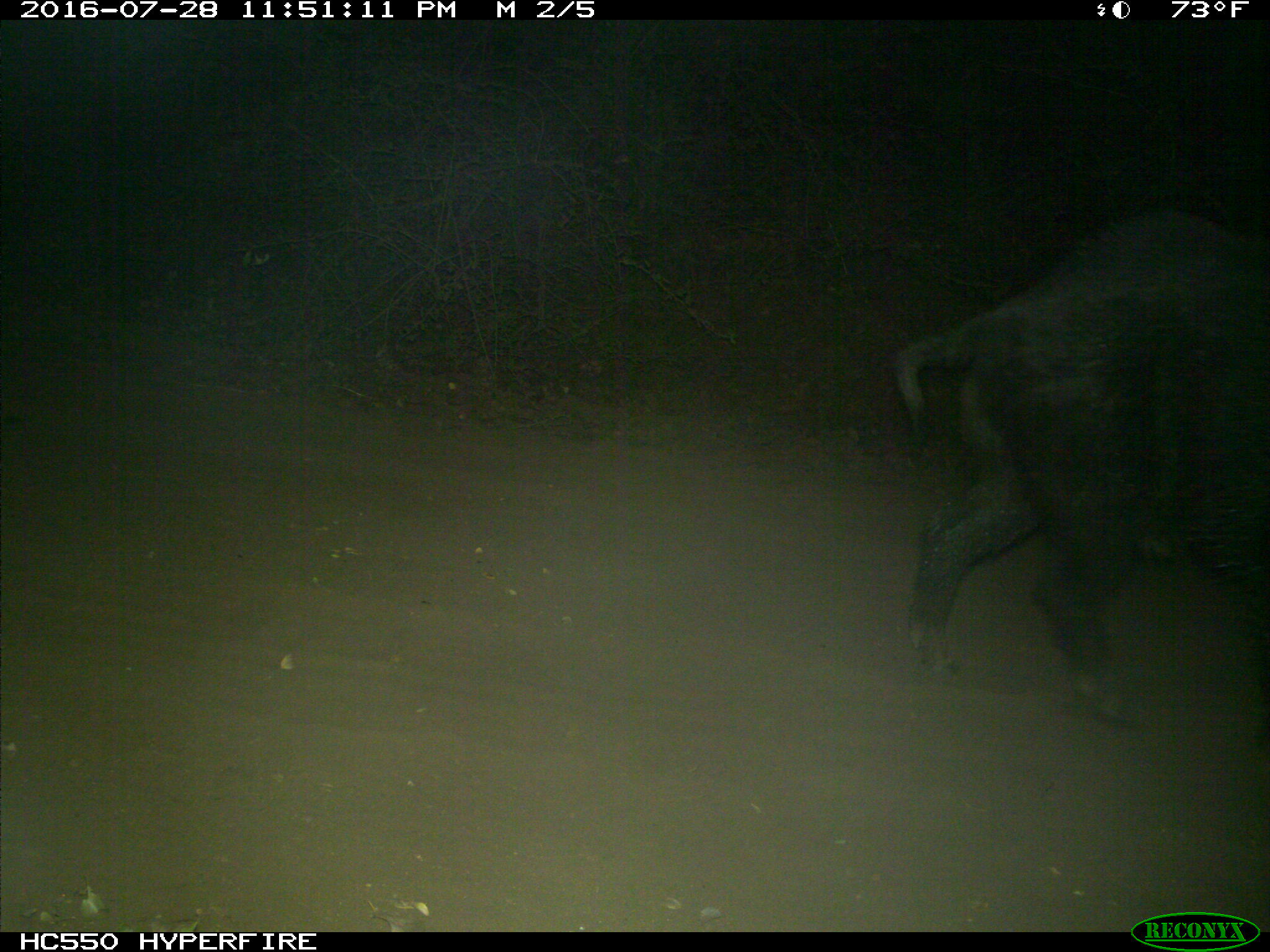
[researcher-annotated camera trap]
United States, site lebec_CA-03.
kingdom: Animalia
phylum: Chordata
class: Mammalia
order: Artiodactyla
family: Suidae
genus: Sus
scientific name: Sus scrofa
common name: wild boar